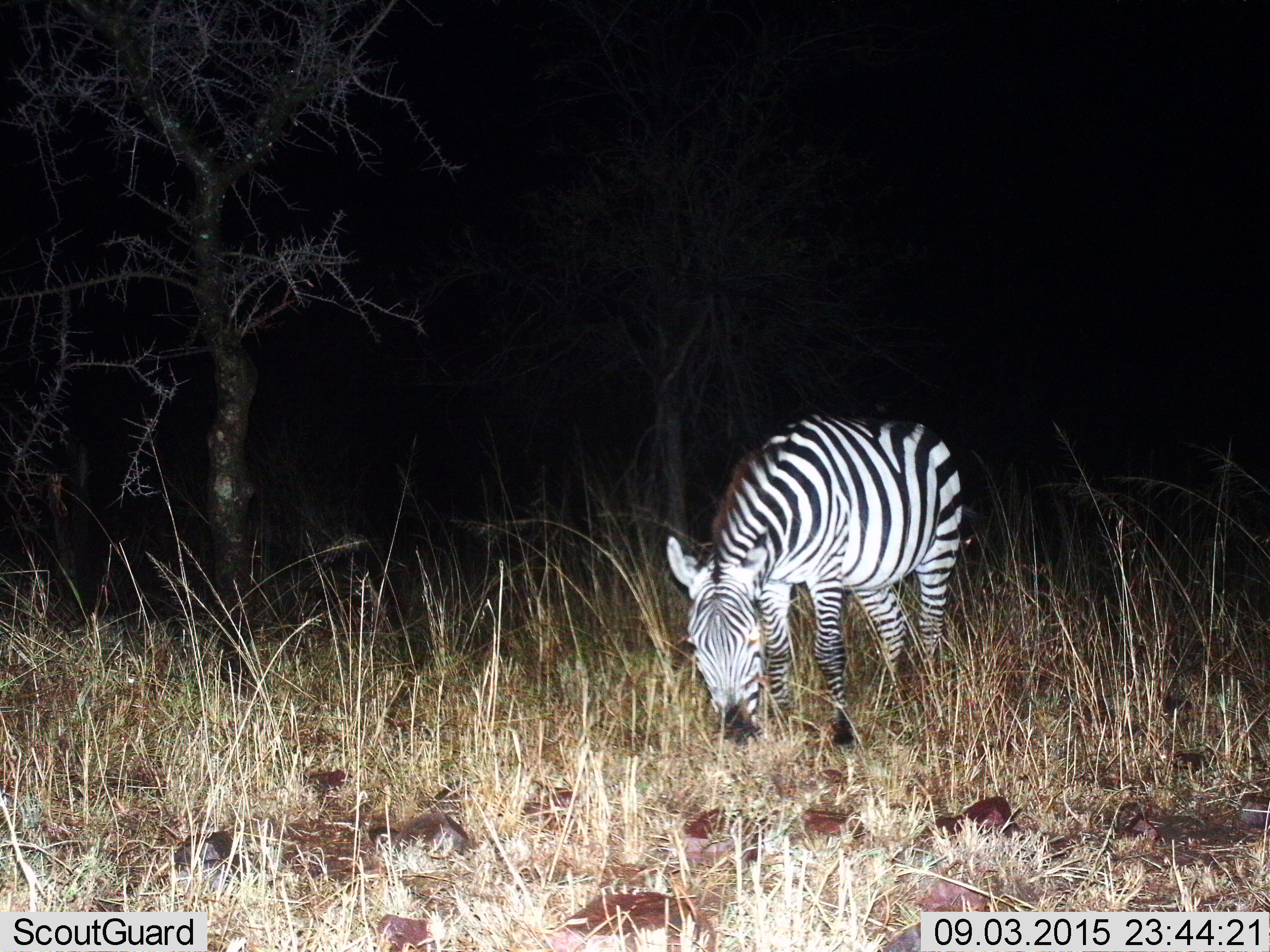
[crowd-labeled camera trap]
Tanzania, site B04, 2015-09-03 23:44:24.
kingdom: Animalia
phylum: Chordata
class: Mammalia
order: Perissodactyla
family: Equidae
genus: Equus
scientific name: Equus quagga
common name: plains zebra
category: zebra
Zebra (plains zebra) (Equus quagga), count 1. Behavior (volunteer vote fractions): standing 26%, resting 5%, moving 0%, interacting 0%. Young present (vote fraction): 5%. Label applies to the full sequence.